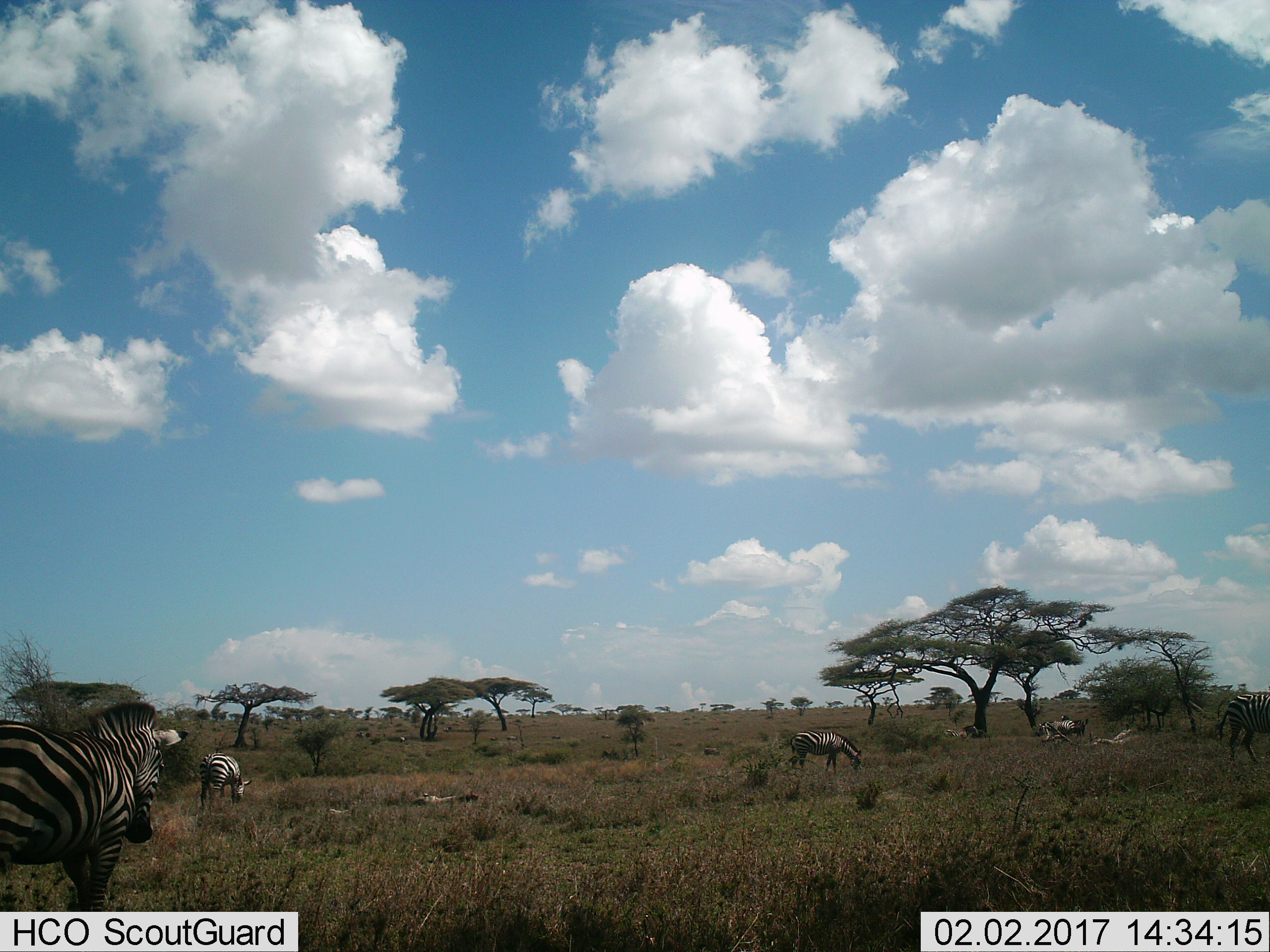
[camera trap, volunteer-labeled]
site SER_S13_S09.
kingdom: Animalia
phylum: Chordata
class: Mammalia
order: Perissodactyla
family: Equidae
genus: Equus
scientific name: Equus quagga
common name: plains zebra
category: zebraplains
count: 6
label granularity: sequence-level